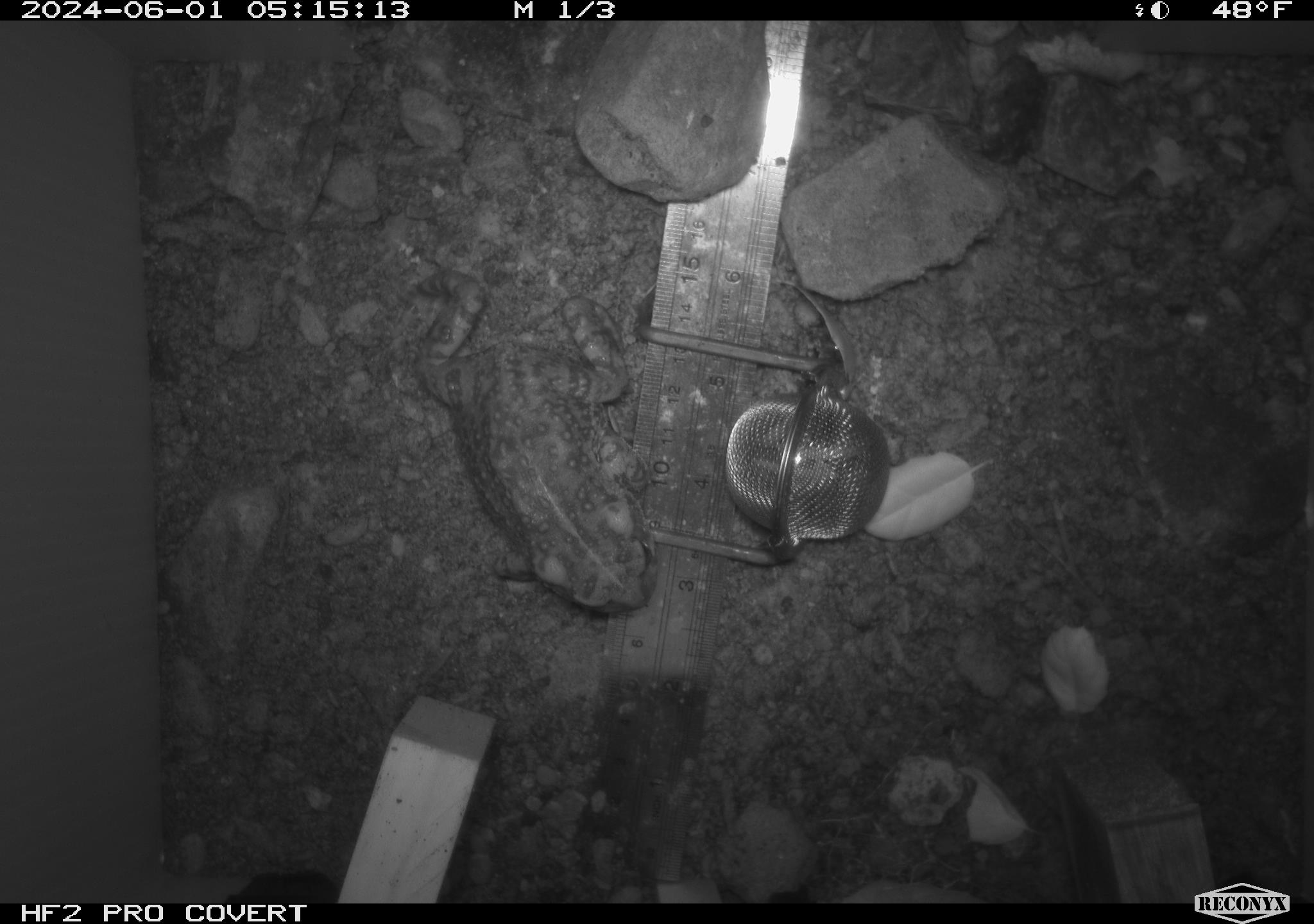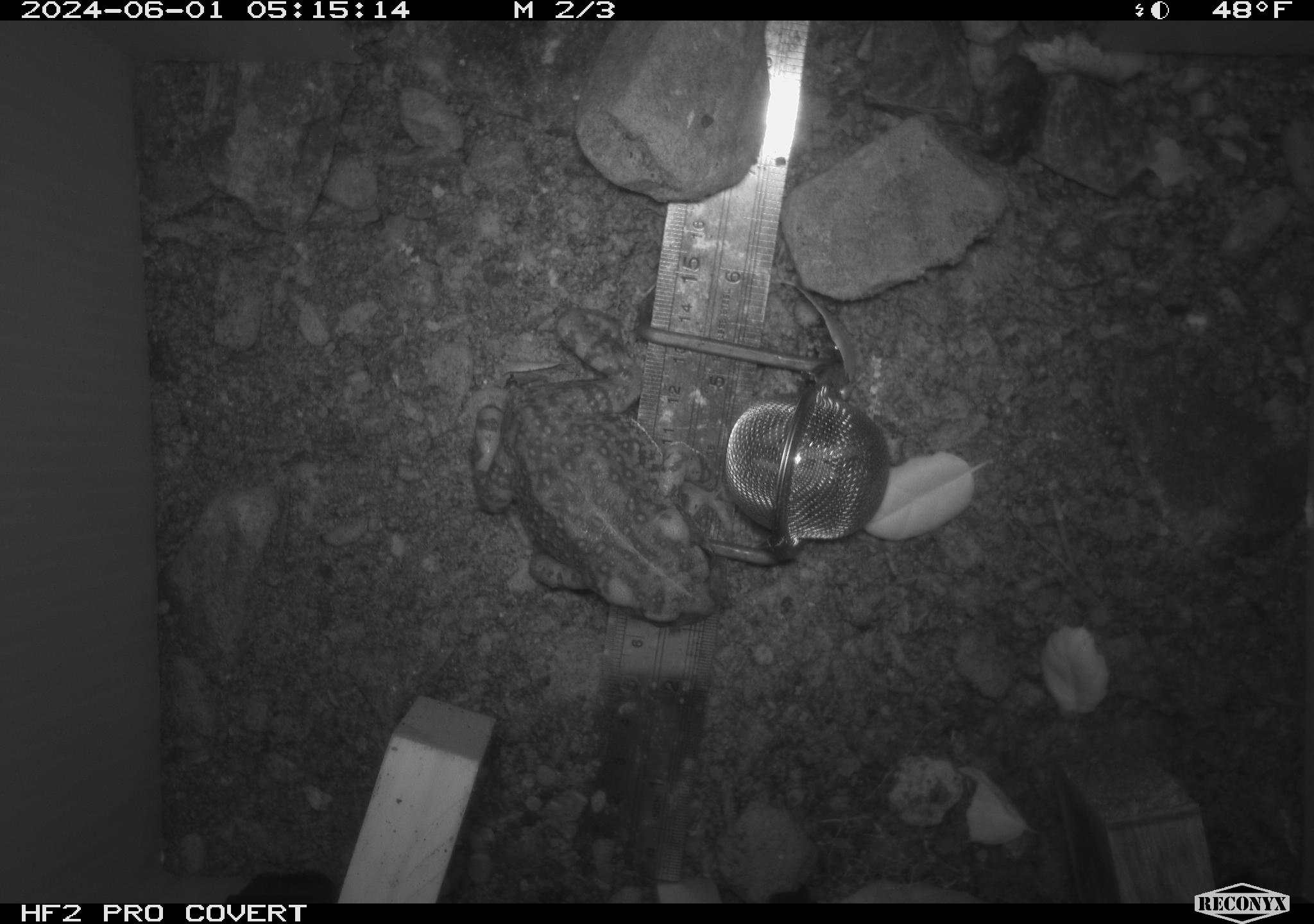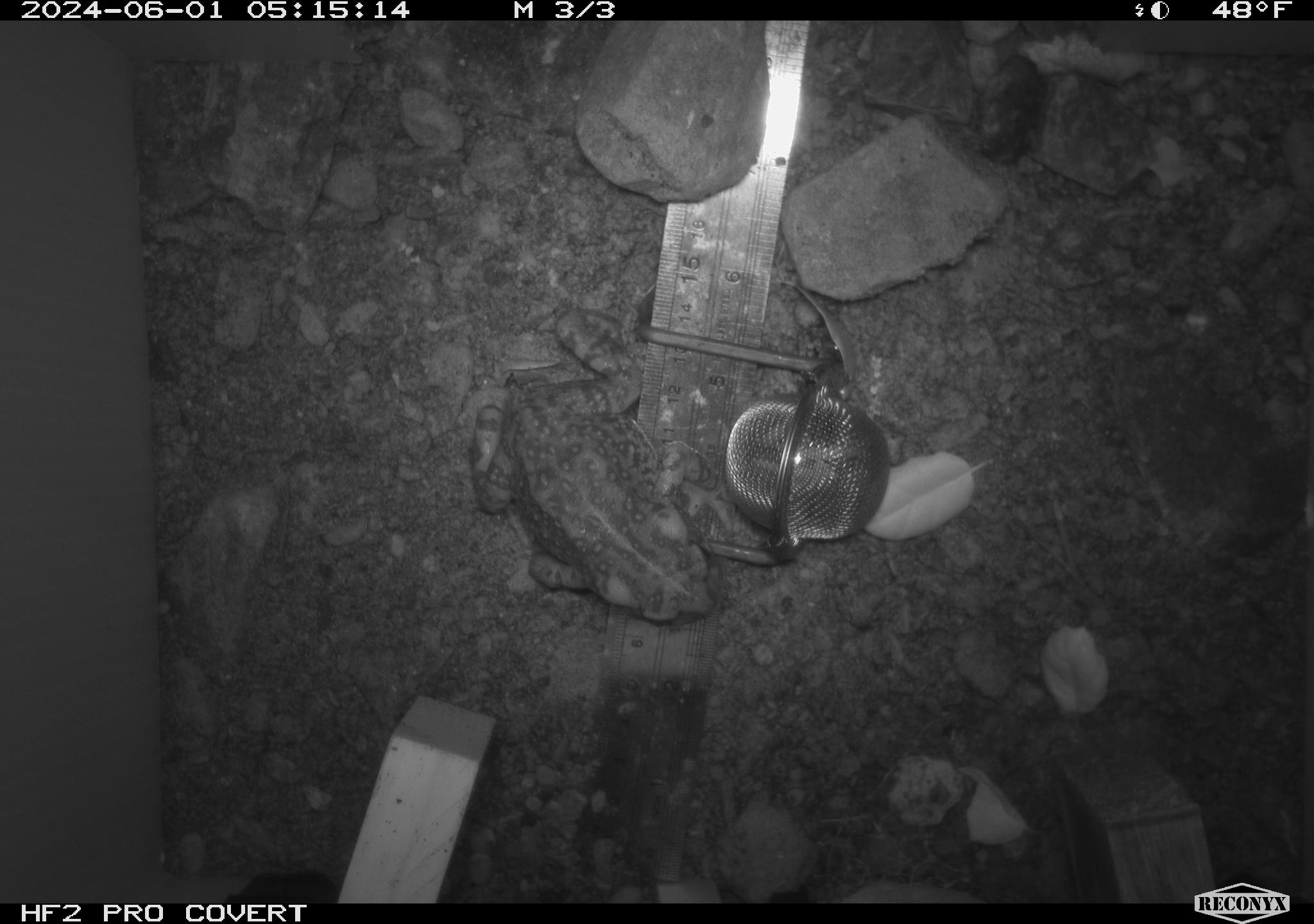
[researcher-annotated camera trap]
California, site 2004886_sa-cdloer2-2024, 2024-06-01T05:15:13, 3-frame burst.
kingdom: Animalia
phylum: Chordata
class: Amphibia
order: Anura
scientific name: Anura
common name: frogs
Frogs (Anura).